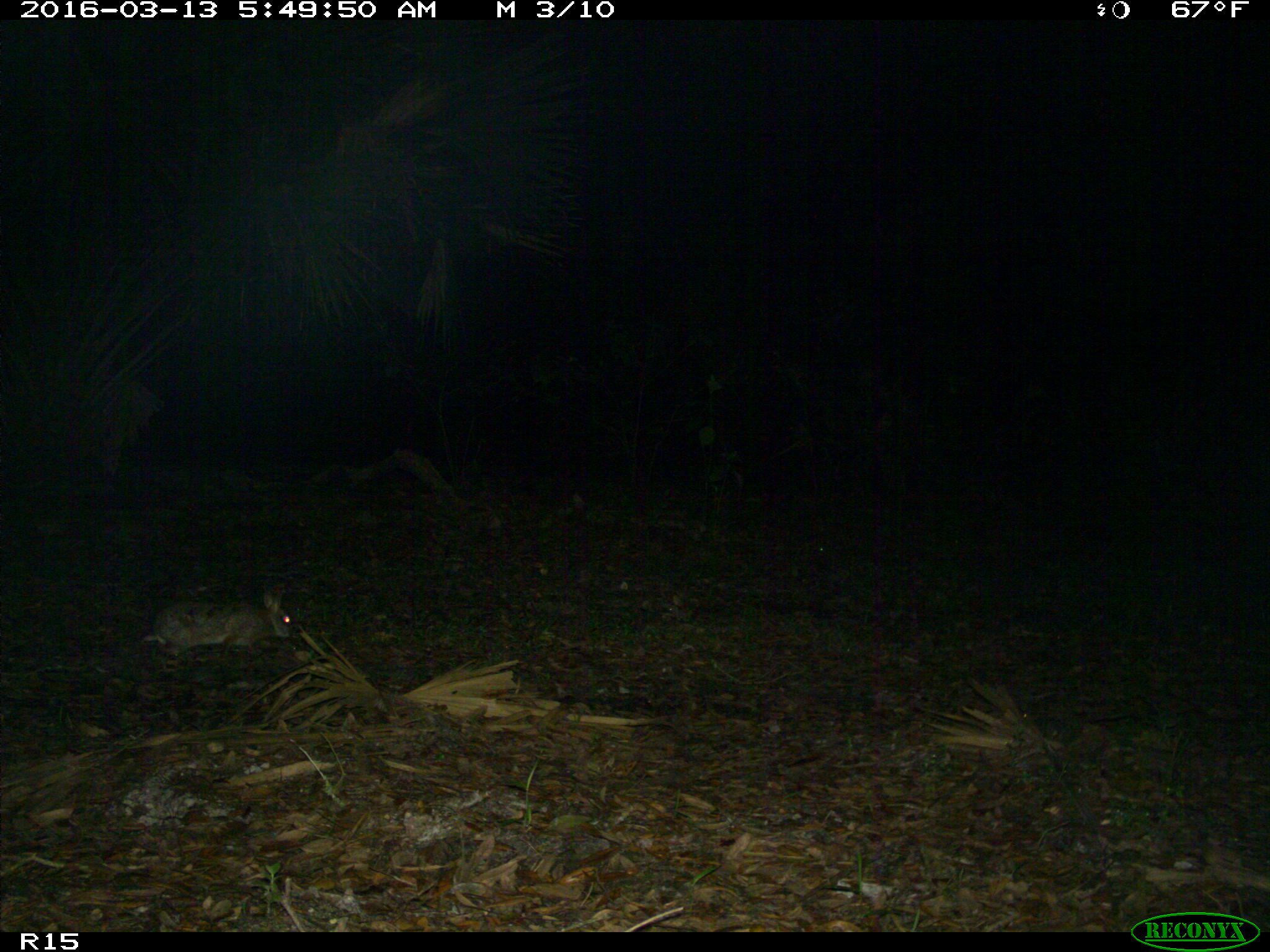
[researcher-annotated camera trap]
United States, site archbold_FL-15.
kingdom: Animalia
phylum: Chordata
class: Mammalia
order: Lagomorpha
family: Leporidae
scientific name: Leporidae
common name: rabbits and hares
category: unidentified rabbit